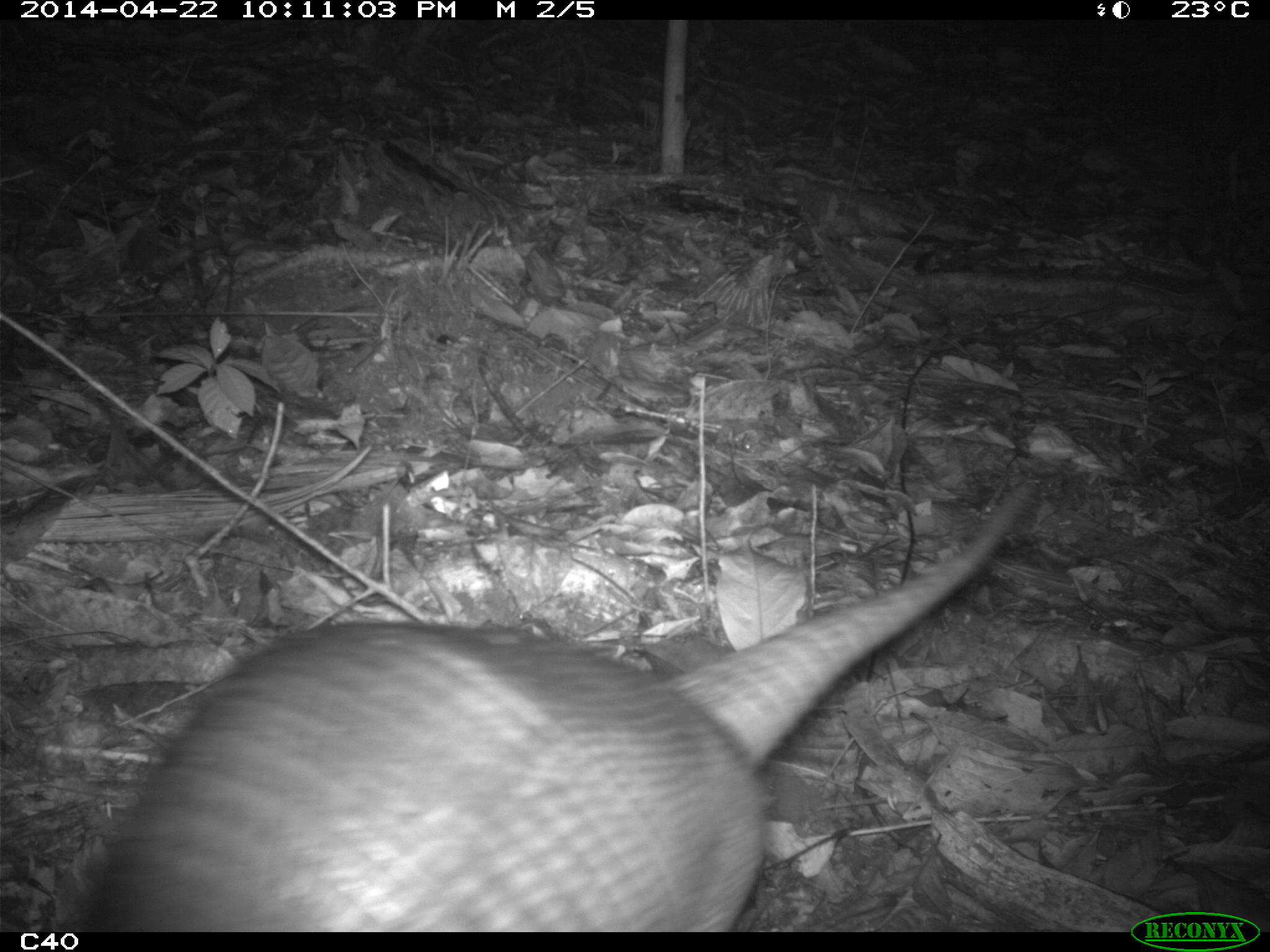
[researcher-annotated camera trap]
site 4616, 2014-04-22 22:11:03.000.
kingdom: Animalia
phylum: Chordata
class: Mammalia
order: Cingulata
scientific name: Cingulata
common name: armadillo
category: unknown armadillo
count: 1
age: adult